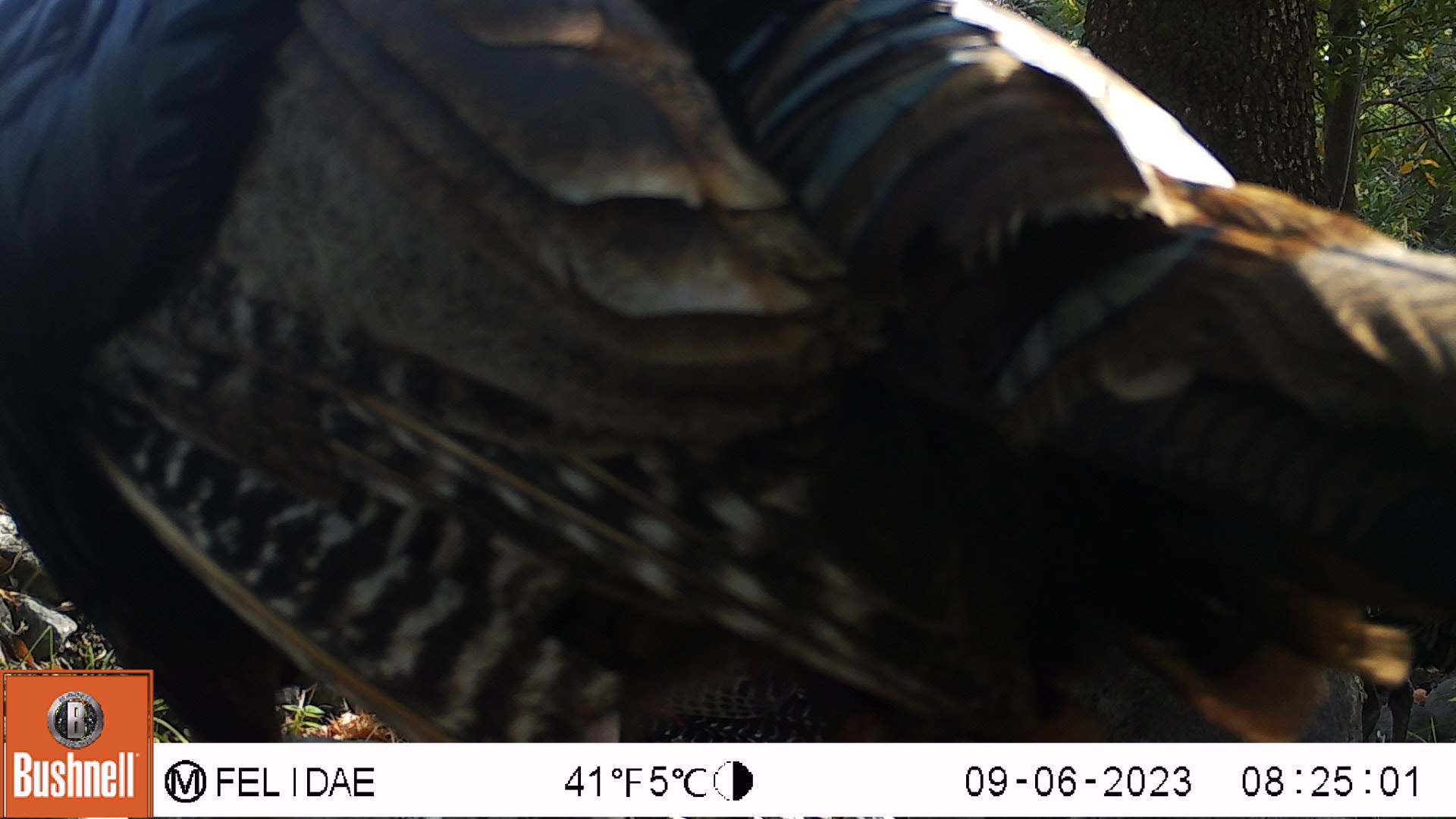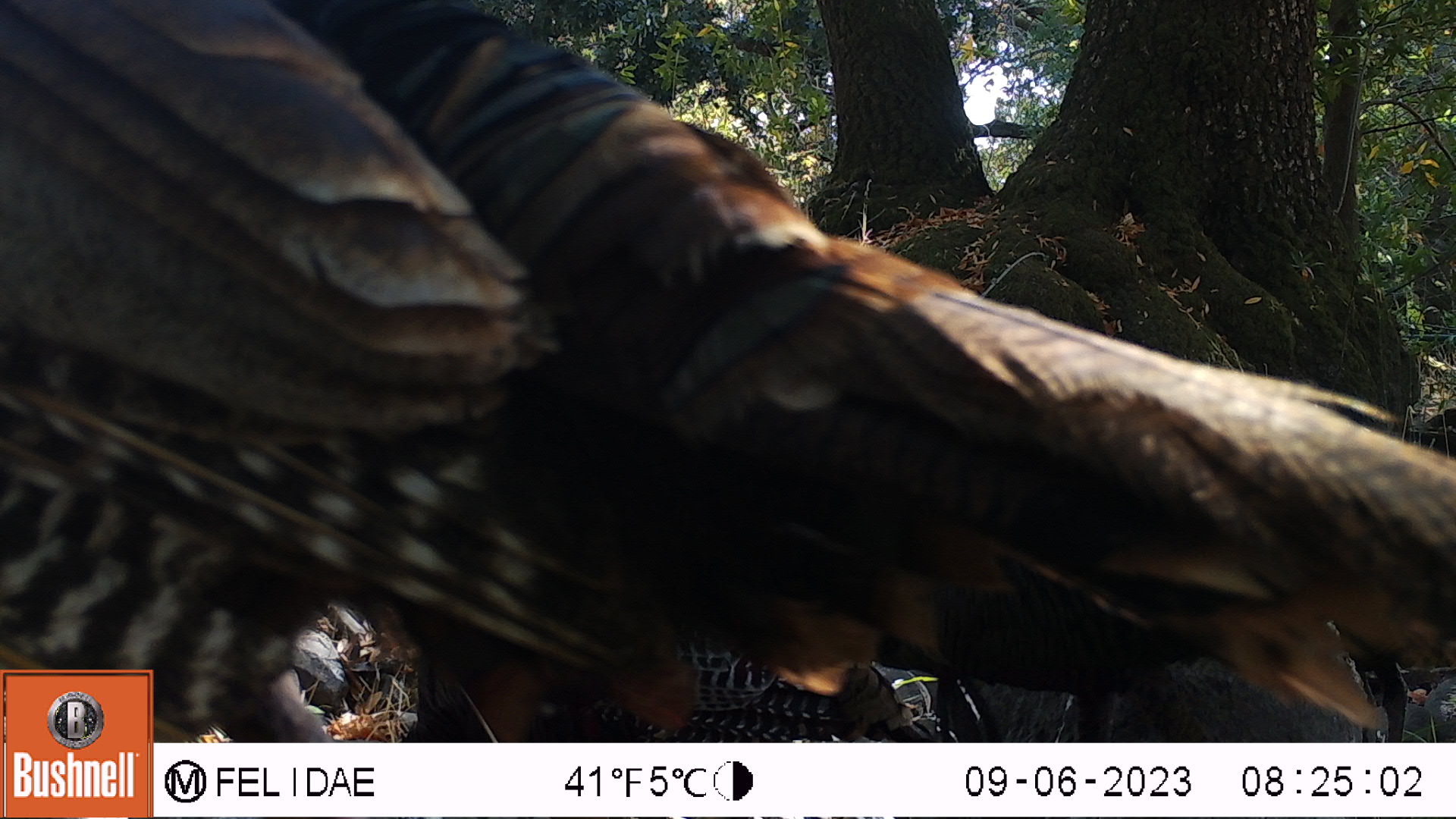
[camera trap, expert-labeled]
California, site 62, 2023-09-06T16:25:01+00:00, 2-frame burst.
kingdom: Animalia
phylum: Chordata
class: Aves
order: Galliformes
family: Phasianidae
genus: Meleagris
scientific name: Meleagris gallopavo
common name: turkey